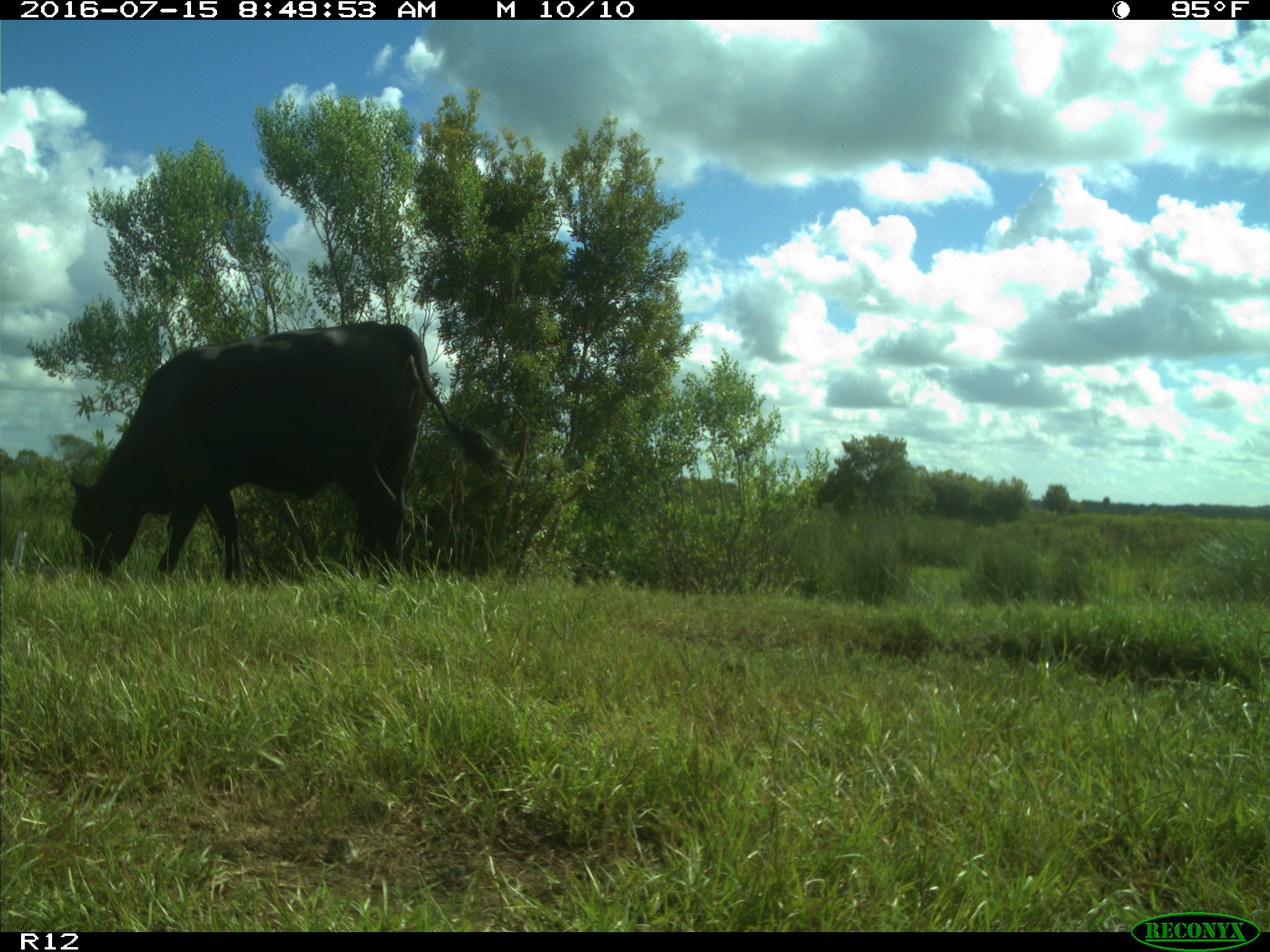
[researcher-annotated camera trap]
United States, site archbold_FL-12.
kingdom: Animalia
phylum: Chordata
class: Mammalia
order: Artiodactyla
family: Bovidae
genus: Bos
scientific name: Bos taurus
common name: domestic cow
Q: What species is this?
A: Bos taurus (domestic cow).